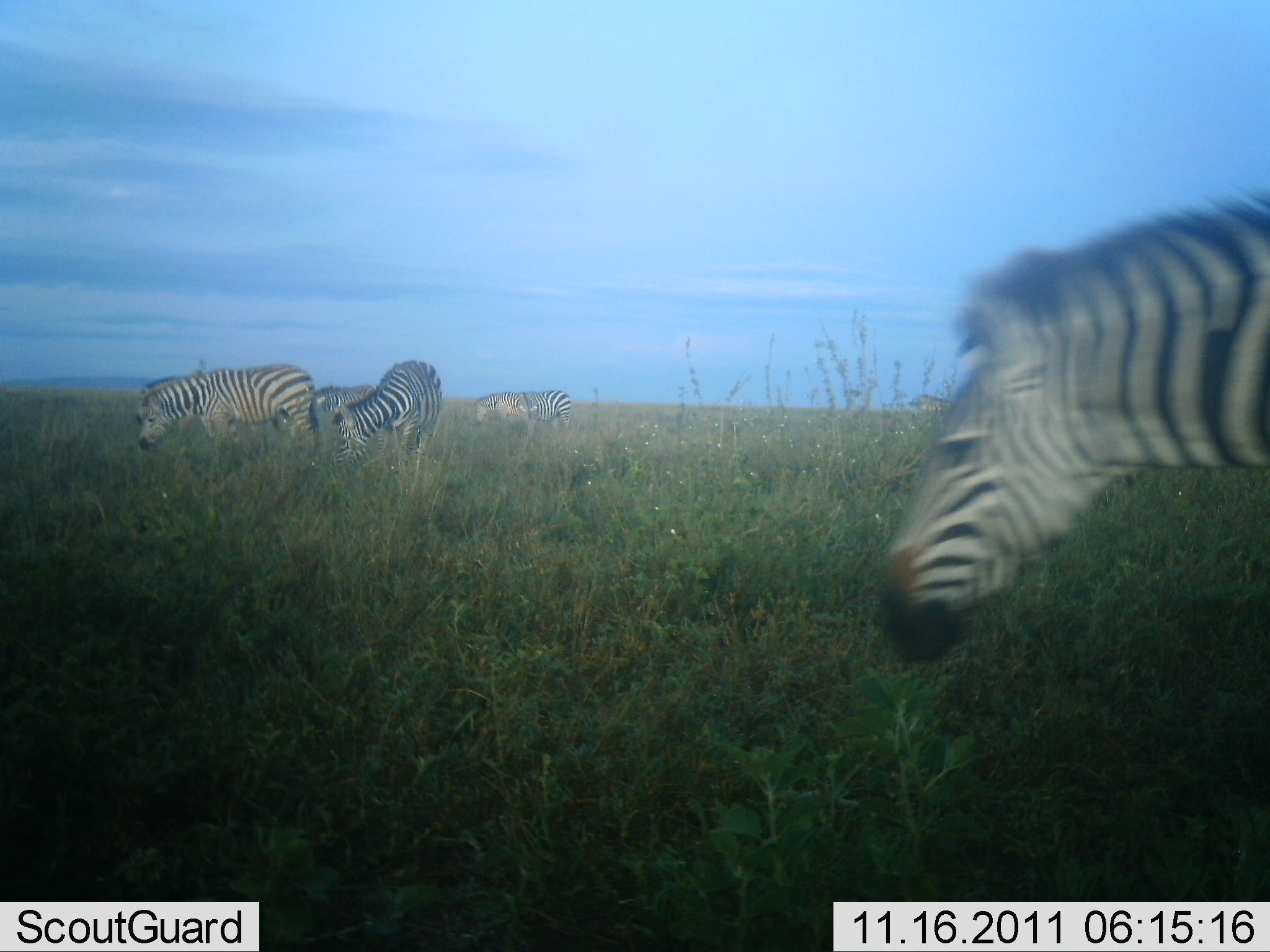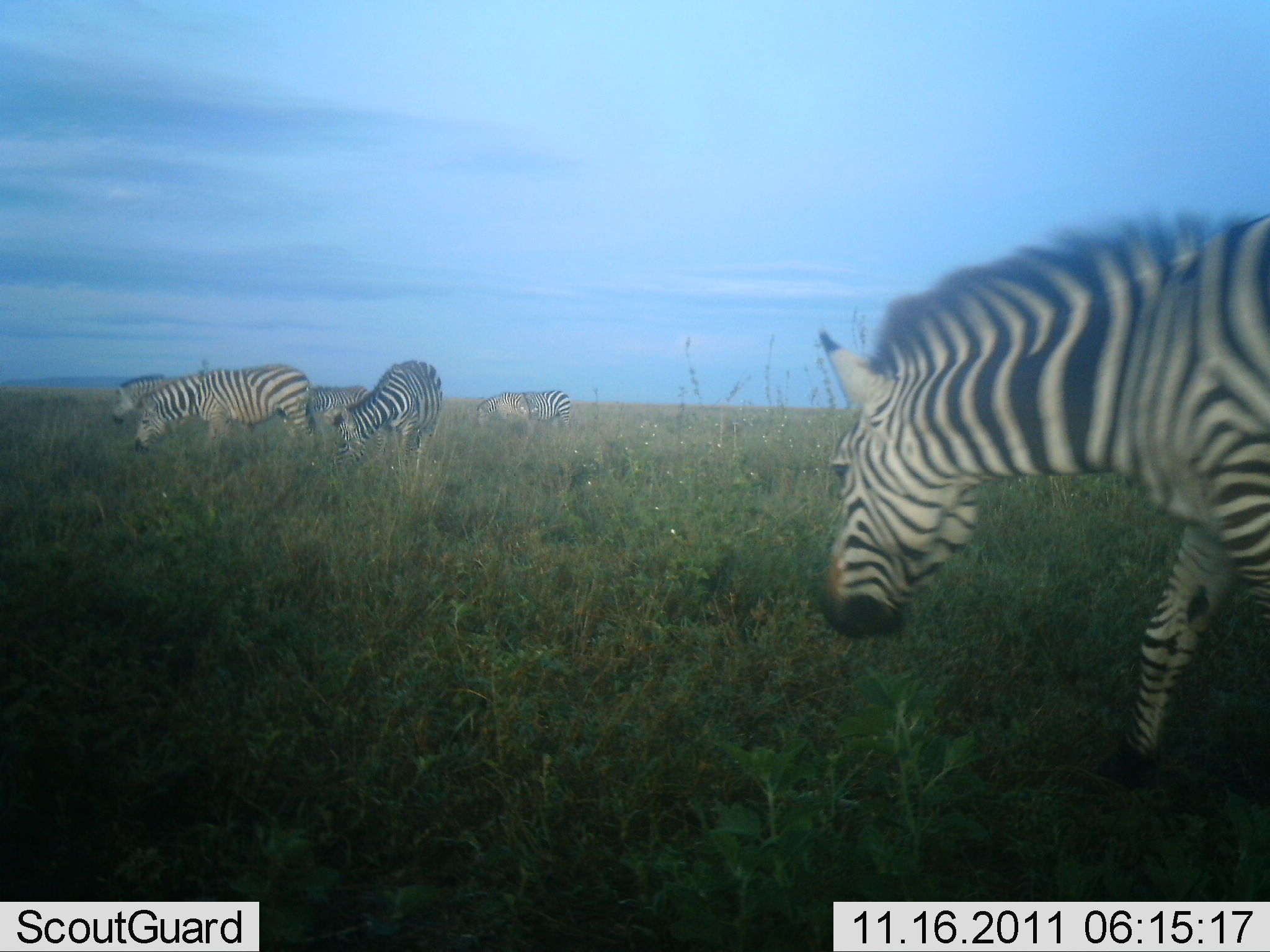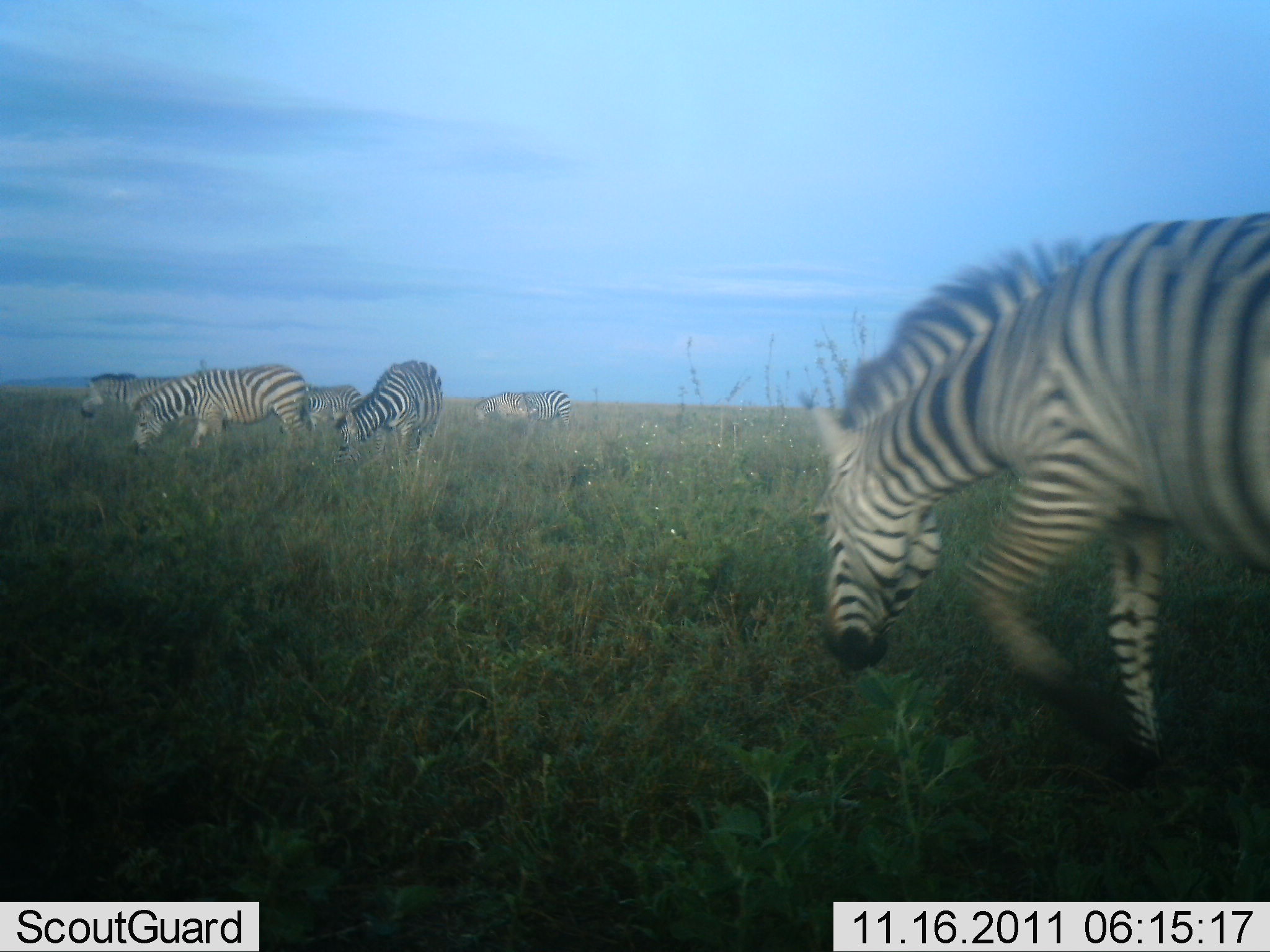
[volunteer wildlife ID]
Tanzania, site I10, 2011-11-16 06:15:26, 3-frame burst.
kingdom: Animalia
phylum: Chordata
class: Mammalia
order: Perissodactyla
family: Equidae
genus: Equus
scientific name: Equus quagga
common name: plains zebra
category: zebra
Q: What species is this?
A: Zebra (plains zebra) (Equus quagga).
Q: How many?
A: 6.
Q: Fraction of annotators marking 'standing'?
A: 25%.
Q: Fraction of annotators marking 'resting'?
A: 0%.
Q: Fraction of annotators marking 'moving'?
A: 56%.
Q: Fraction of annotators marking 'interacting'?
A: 0%.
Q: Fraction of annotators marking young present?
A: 0%.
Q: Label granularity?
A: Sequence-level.